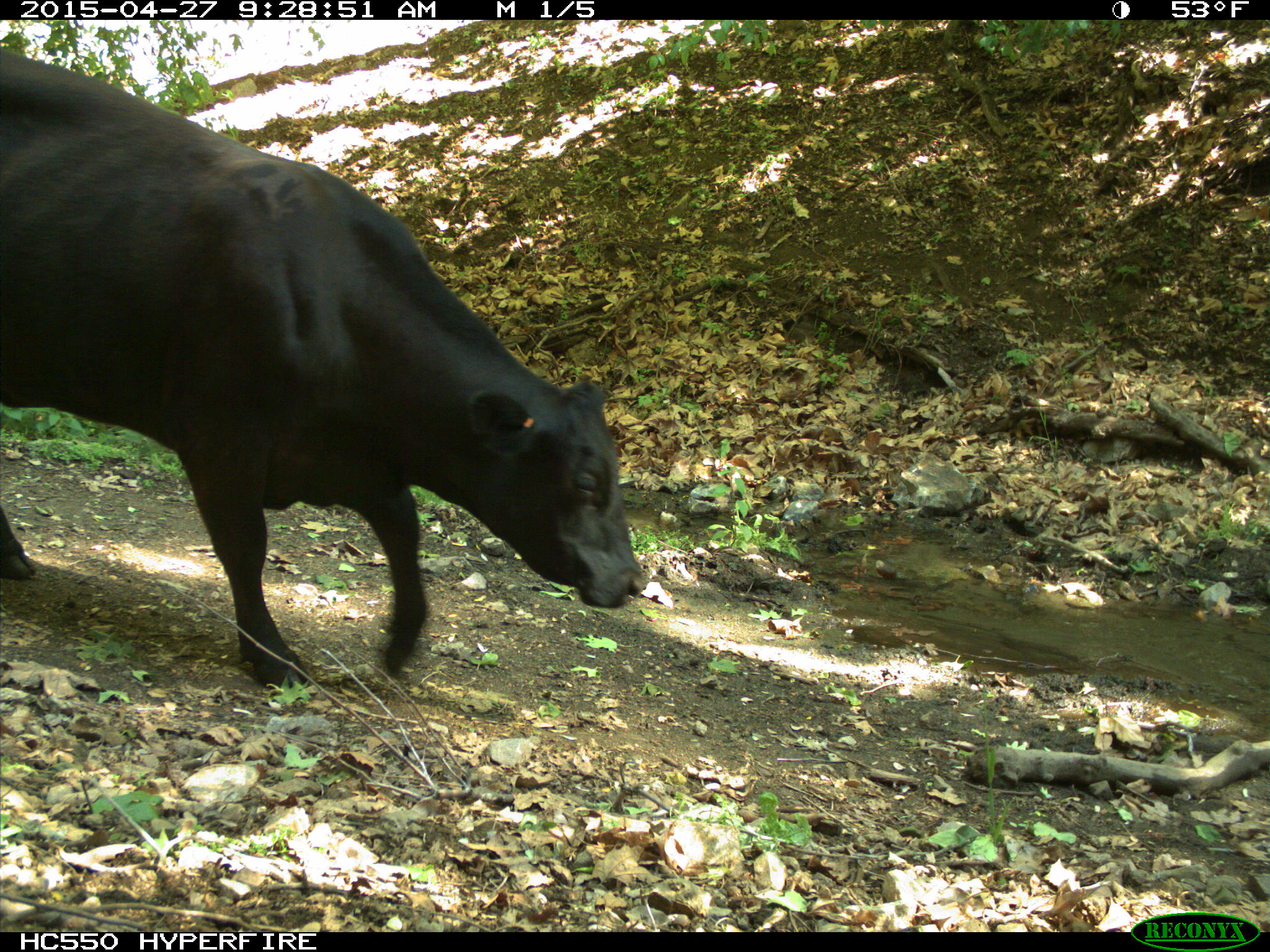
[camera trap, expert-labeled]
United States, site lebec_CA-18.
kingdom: Animalia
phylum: Chordata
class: Mammalia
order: Artiodactyla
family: Bovidae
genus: Bos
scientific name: Bos taurus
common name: domestic cow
Bos taurus (domestic cow).